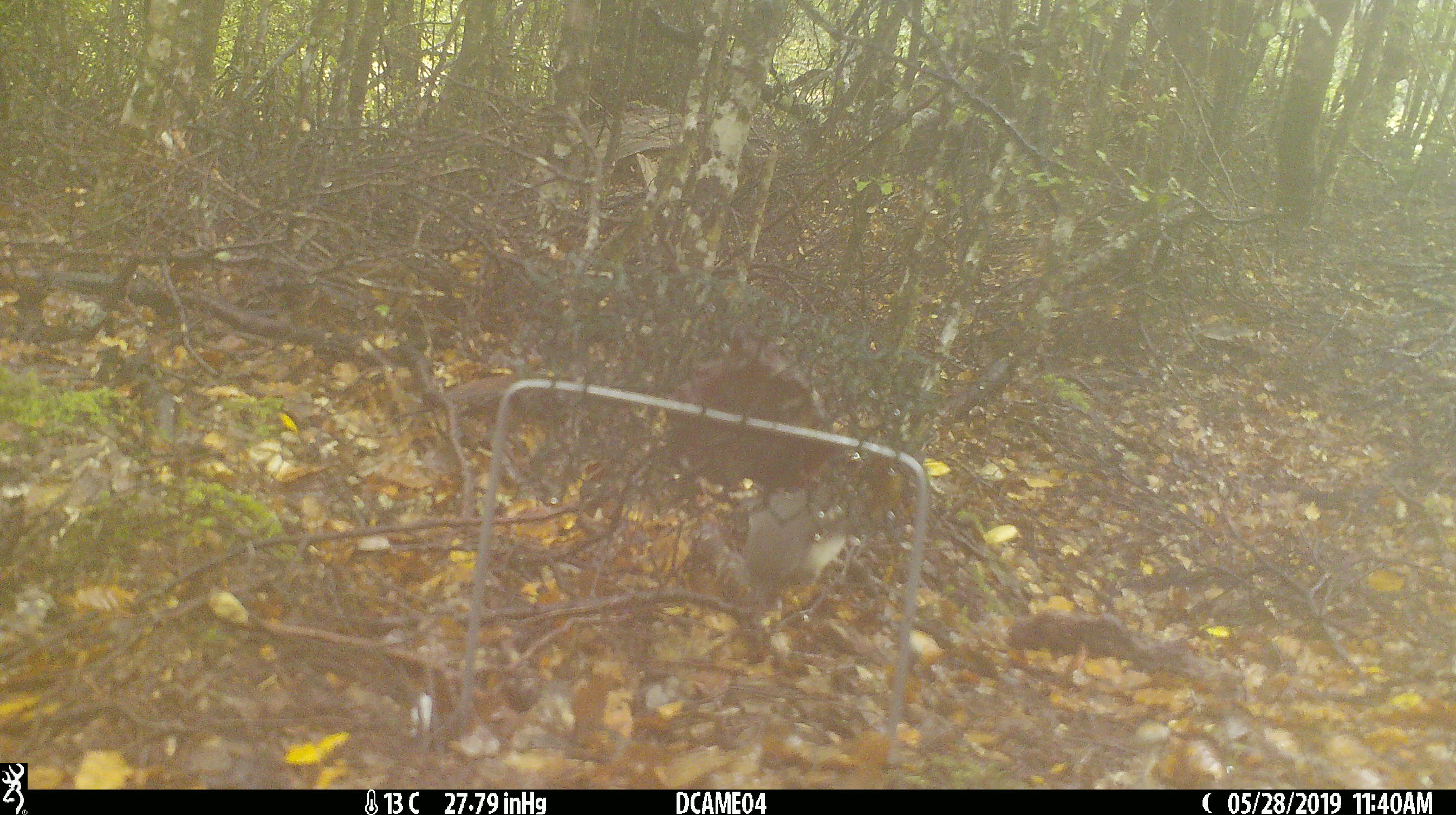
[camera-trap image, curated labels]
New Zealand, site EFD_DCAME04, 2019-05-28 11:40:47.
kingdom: Animalia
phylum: Chordata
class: Aves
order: Passeriformes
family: Petroicidae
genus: Petroica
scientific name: Petroica australis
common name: new zealand robin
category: robin